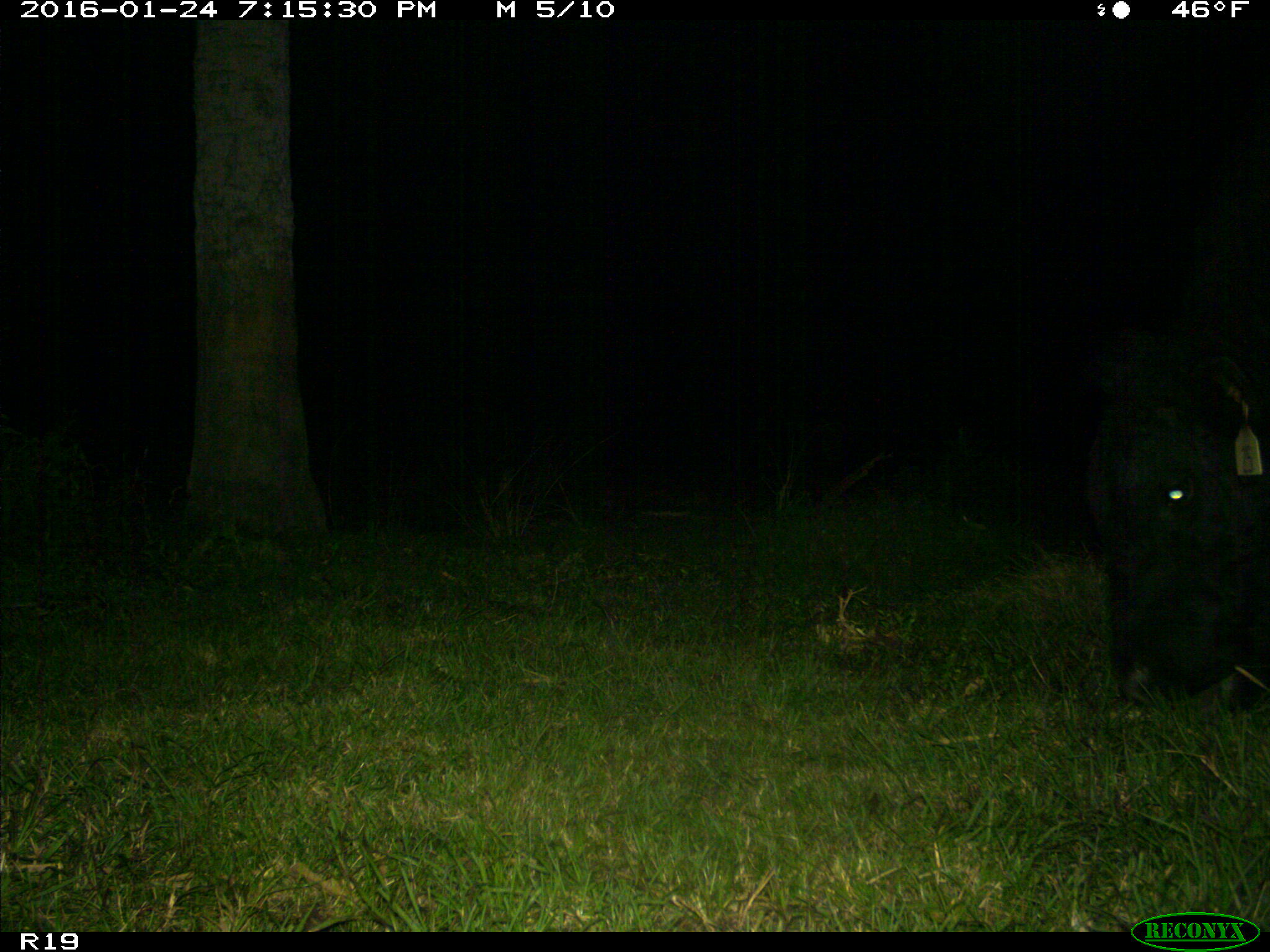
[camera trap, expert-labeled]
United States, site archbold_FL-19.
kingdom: Animalia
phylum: Chordata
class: Mammalia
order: Artiodactyla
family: Suidae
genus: Sus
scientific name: Sus scrofa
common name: wild boar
Sus scrofa (wild boar).